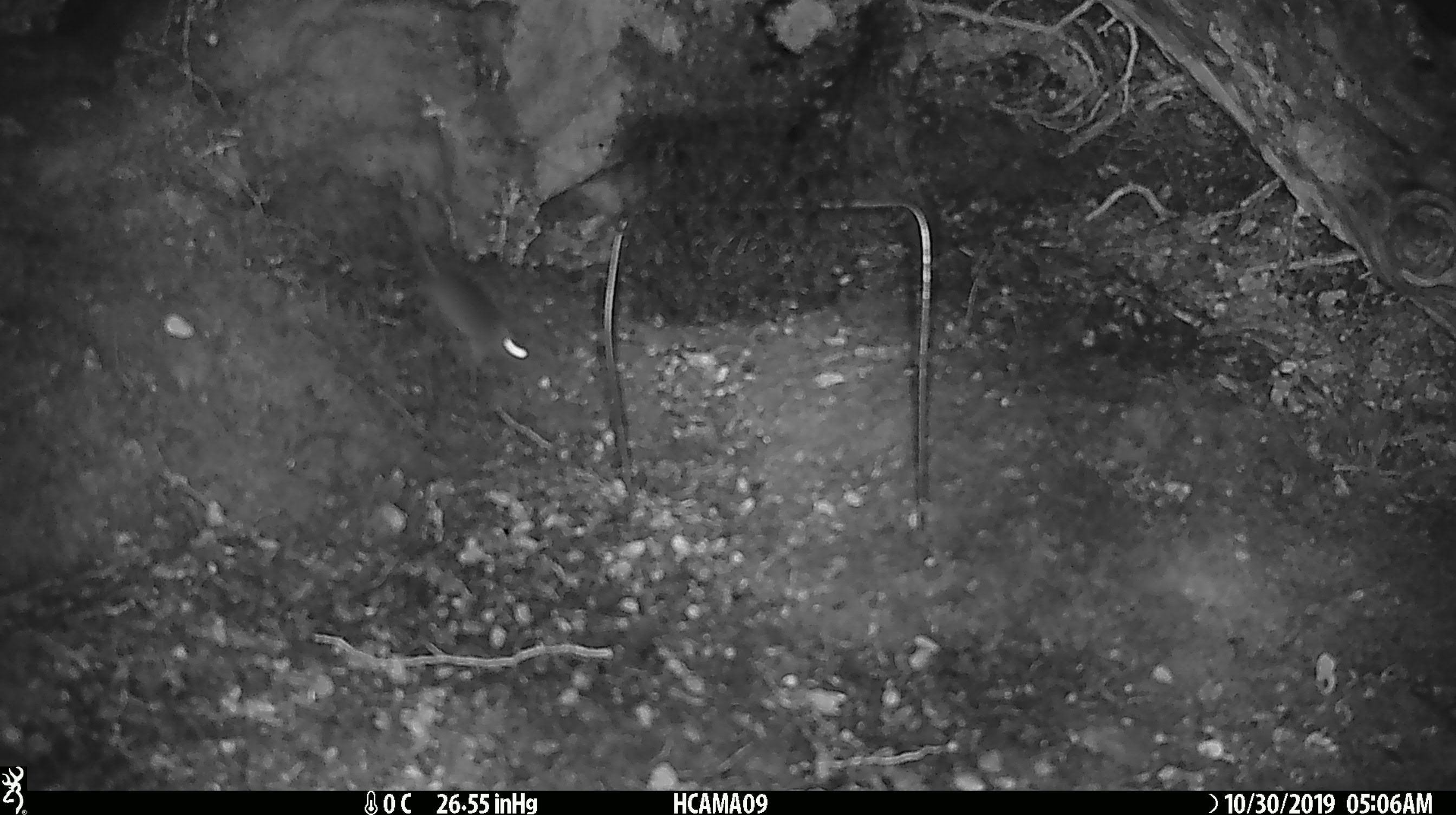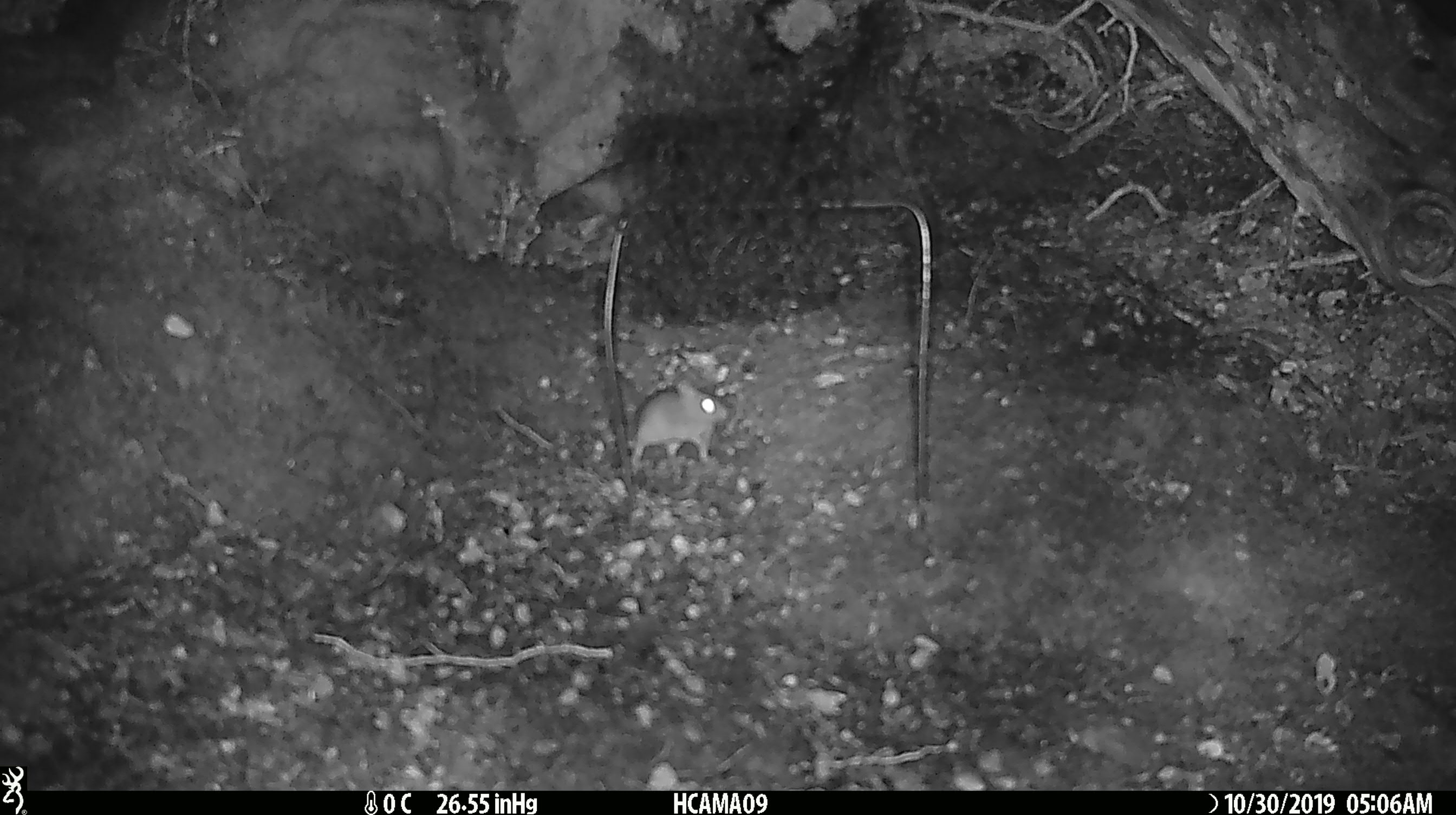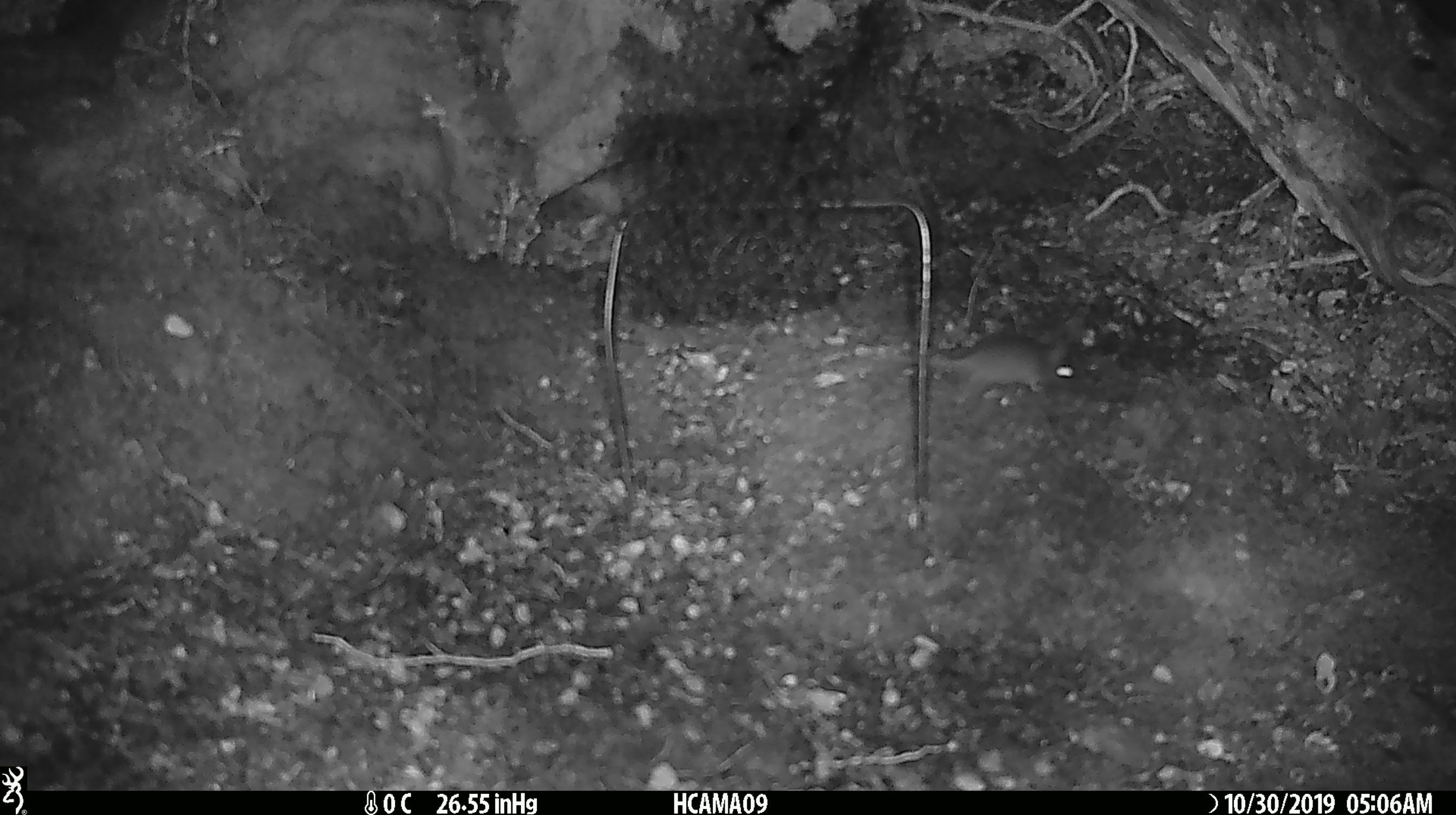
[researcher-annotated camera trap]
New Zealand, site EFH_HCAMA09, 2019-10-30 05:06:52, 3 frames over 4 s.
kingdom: Animalia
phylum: Chordata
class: Mammalia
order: Rodentia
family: Muridae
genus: Mus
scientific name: Mus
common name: mouse